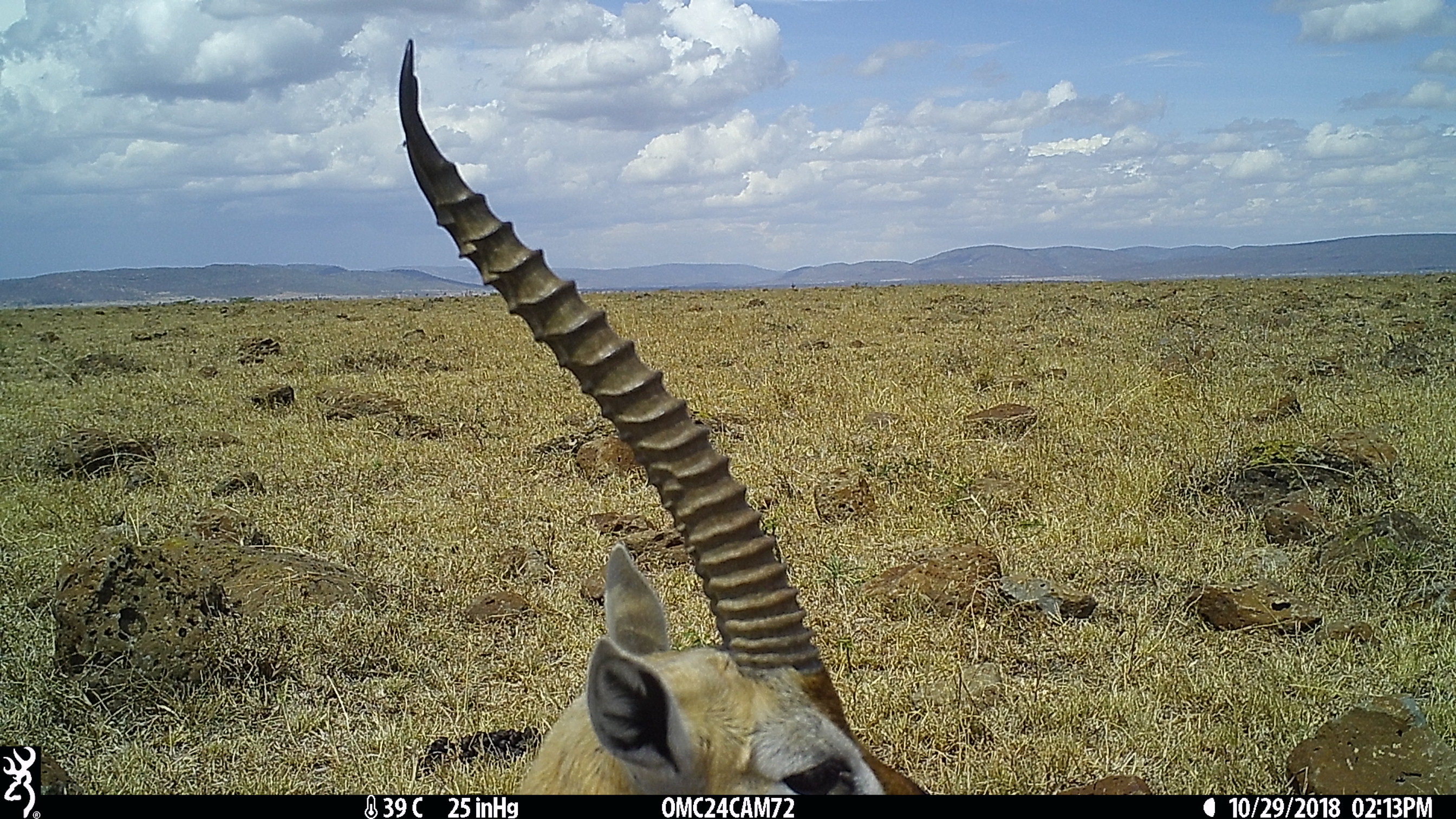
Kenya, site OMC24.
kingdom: Animalia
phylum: Chordata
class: Mammalia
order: Artiodactyla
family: Bovidae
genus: Eudorcas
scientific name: Eudorcas thomsonii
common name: thomon's gazelle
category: gazelle thomsons